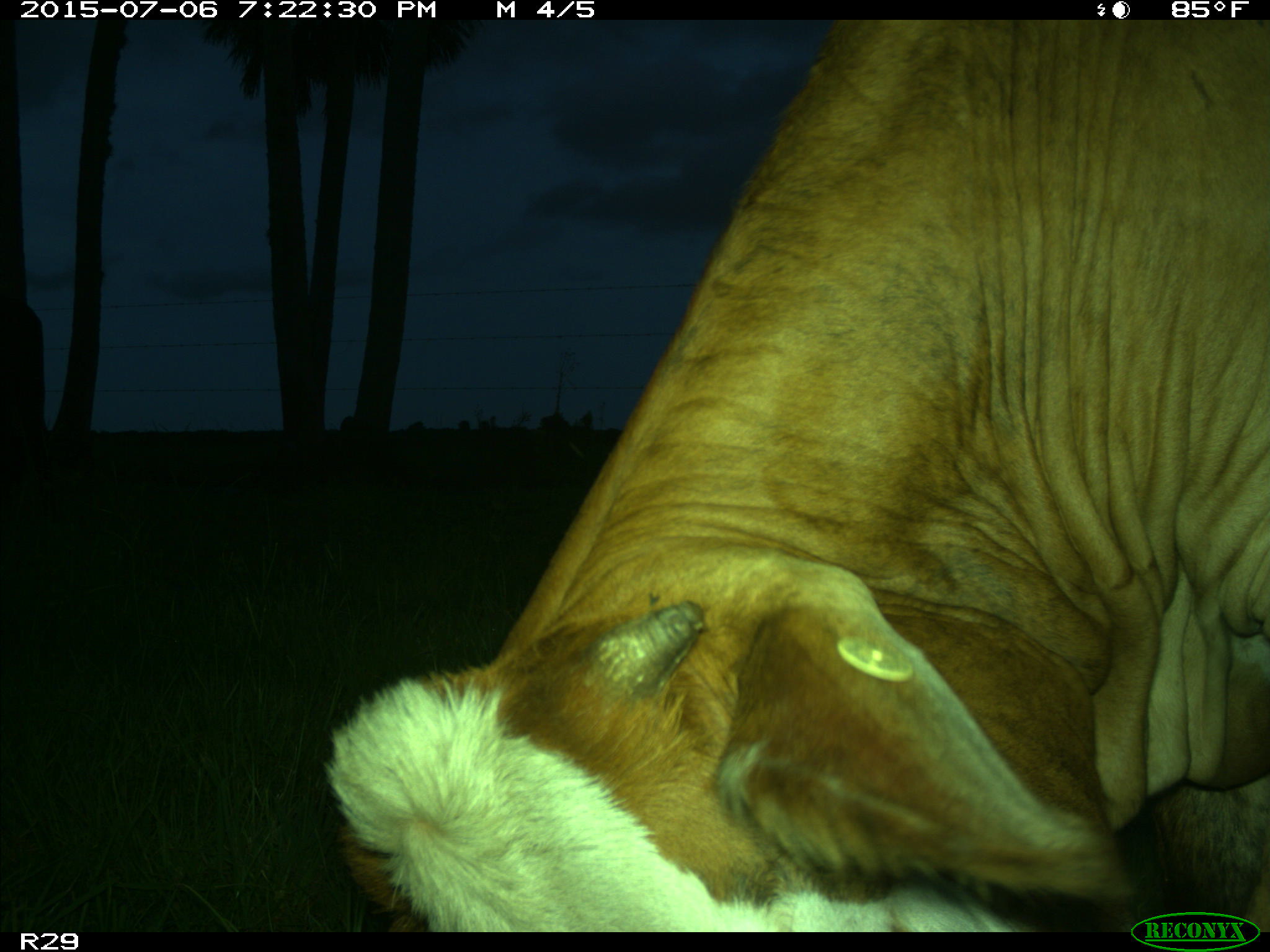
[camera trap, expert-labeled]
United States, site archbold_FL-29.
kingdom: Animalia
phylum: Chordata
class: Mammalia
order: Artiodactyla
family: Bovidae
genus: Bos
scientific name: Bos taurus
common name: domestic cow